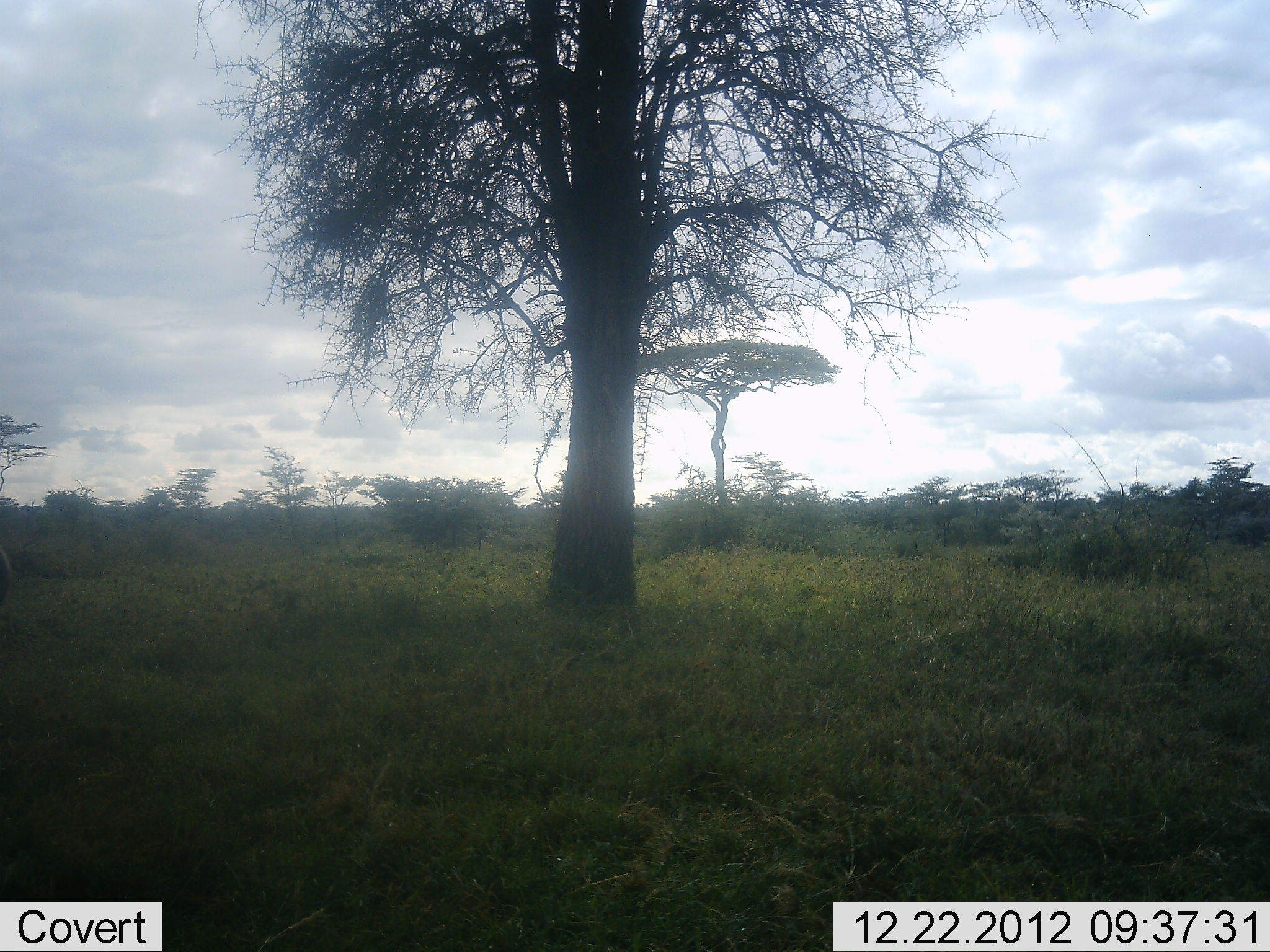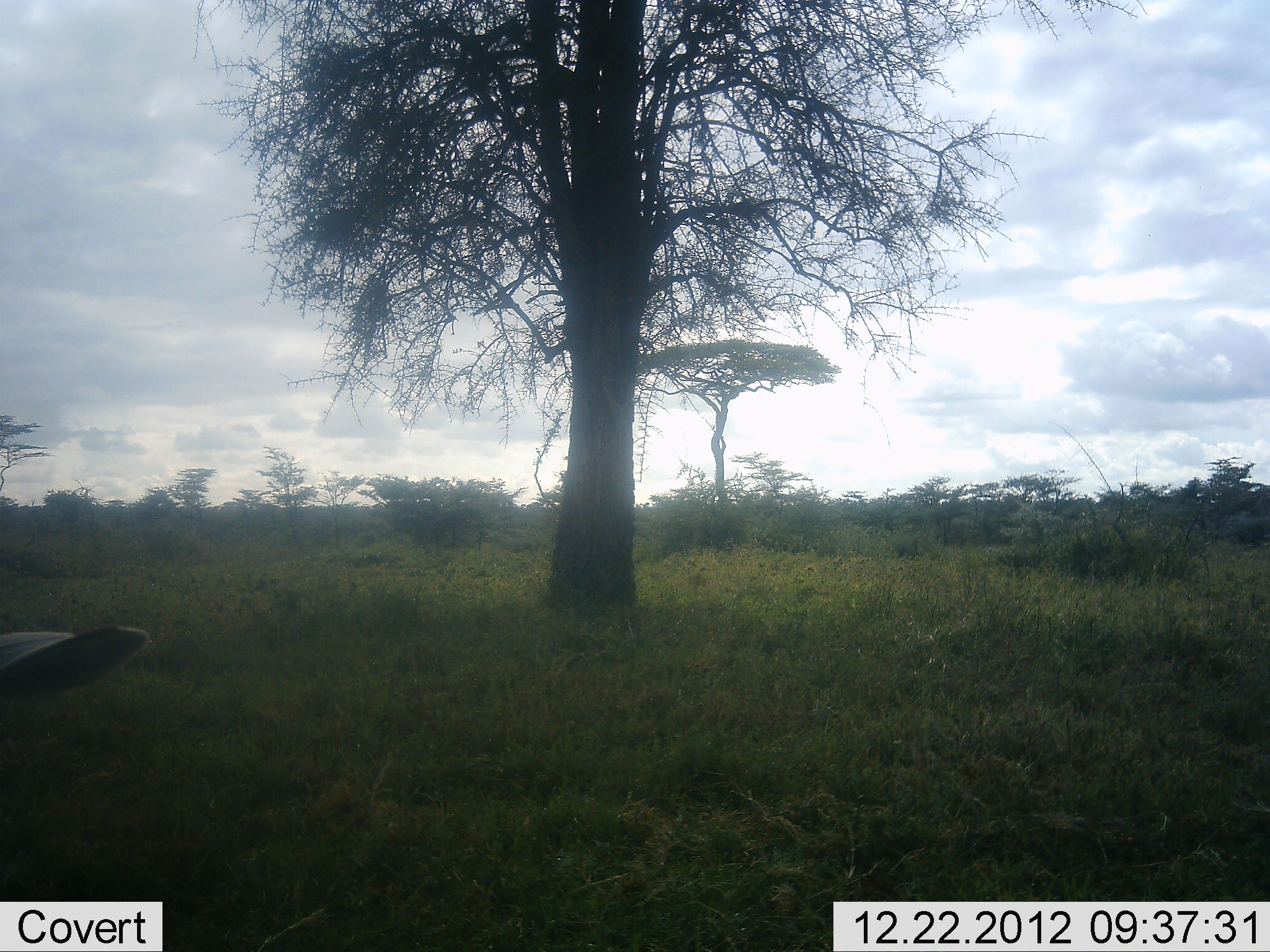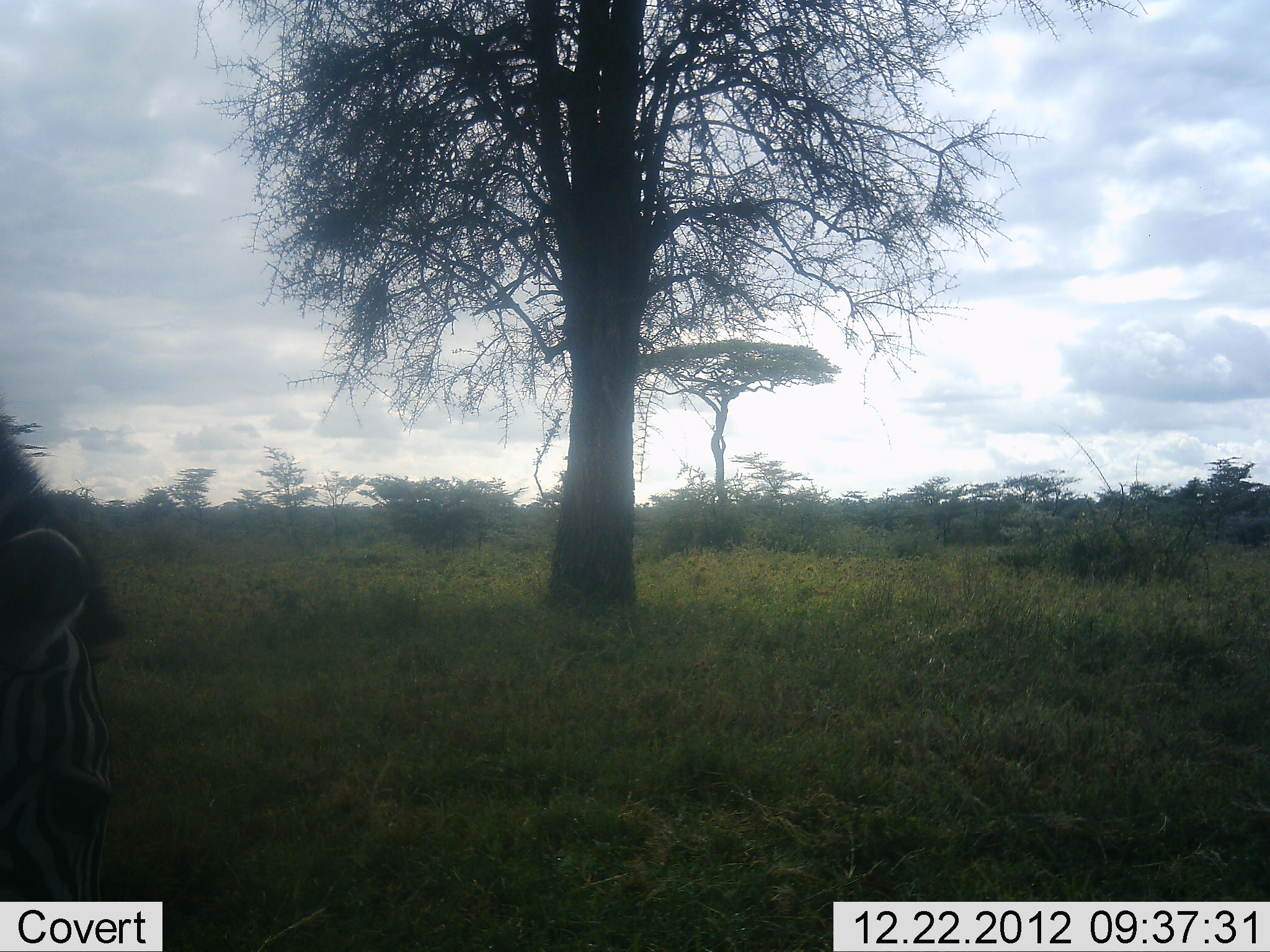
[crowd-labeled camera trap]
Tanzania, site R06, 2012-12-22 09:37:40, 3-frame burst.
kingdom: Animalia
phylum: Chordata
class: Mammalia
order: Perissodactyla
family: Equidae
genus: Equus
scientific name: Equus quagga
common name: plains zebra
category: zebra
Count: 1.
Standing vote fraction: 24%.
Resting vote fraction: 0%.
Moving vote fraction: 43%.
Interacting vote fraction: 5%.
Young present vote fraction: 0%.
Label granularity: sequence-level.